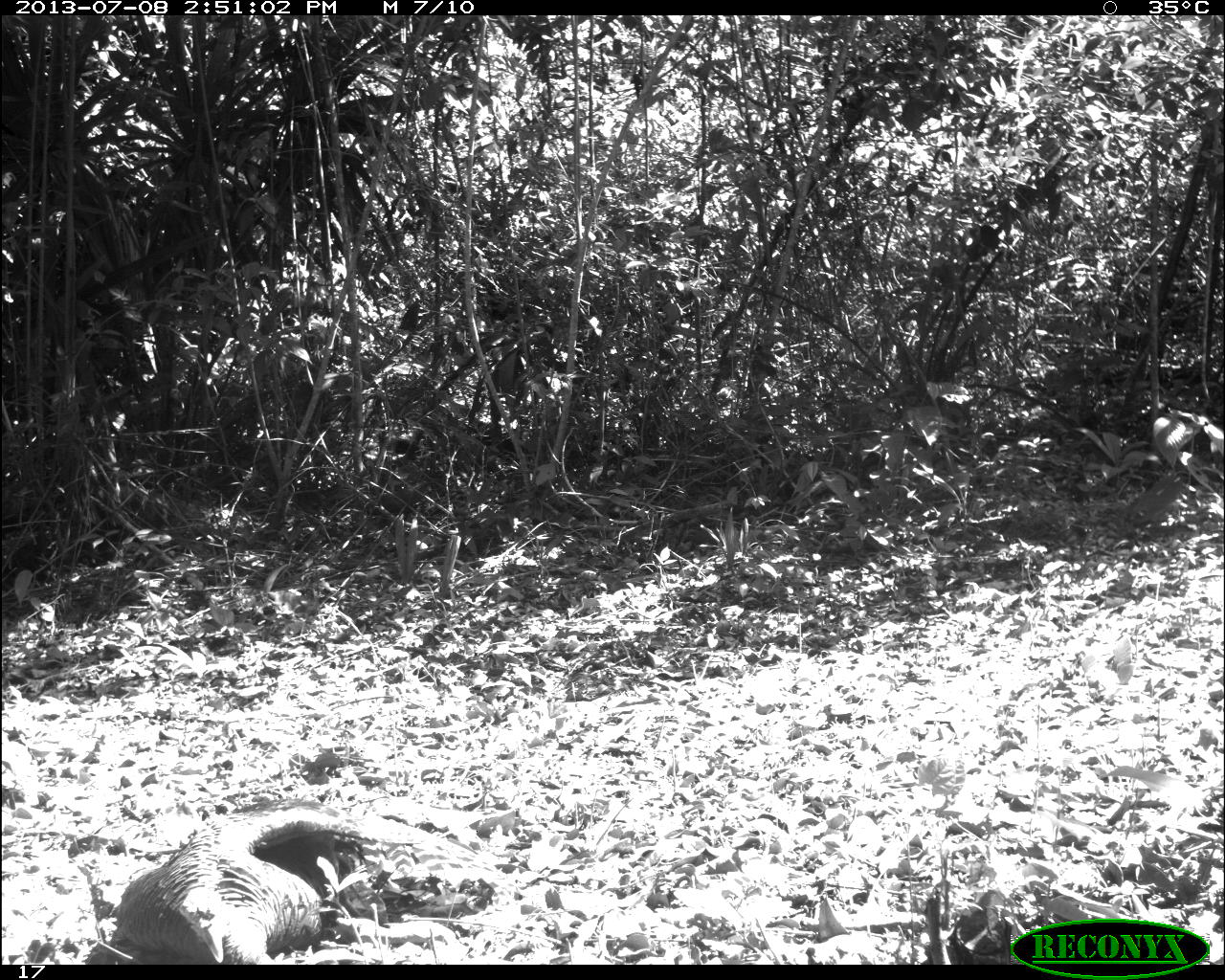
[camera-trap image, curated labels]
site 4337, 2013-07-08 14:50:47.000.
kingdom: Animalia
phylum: Chordata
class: Aves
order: Galliformes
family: Phasianidae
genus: Meleagris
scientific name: Meleagris ocellata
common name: ocellated turkey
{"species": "Meleagris ocellata (ocellated turkey)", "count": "1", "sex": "male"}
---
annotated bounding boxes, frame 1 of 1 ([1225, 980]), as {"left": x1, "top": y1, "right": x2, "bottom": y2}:
meleagris ocellata: {"left": 84, "top": 820, "right": 387, "bottom": 964}